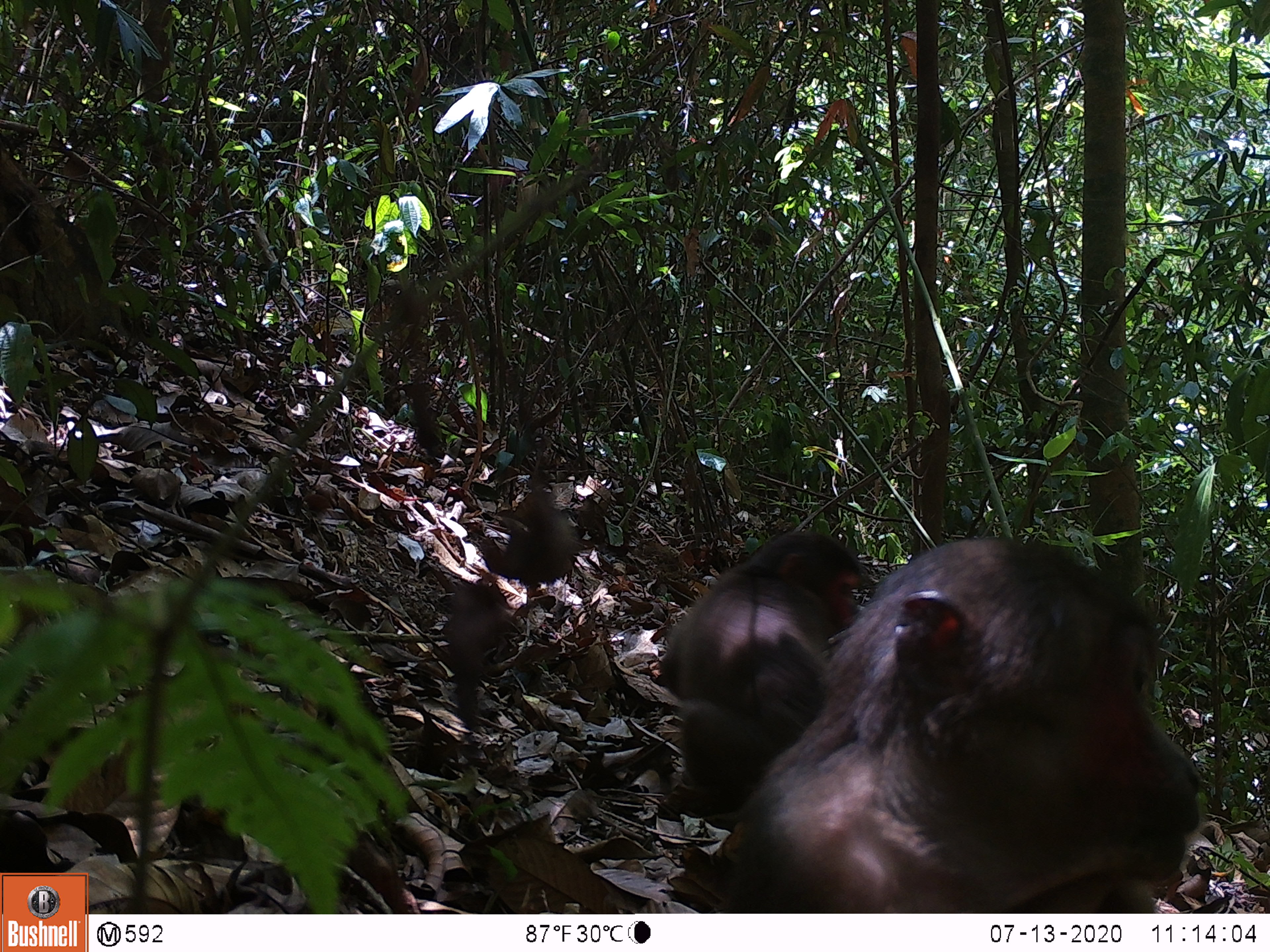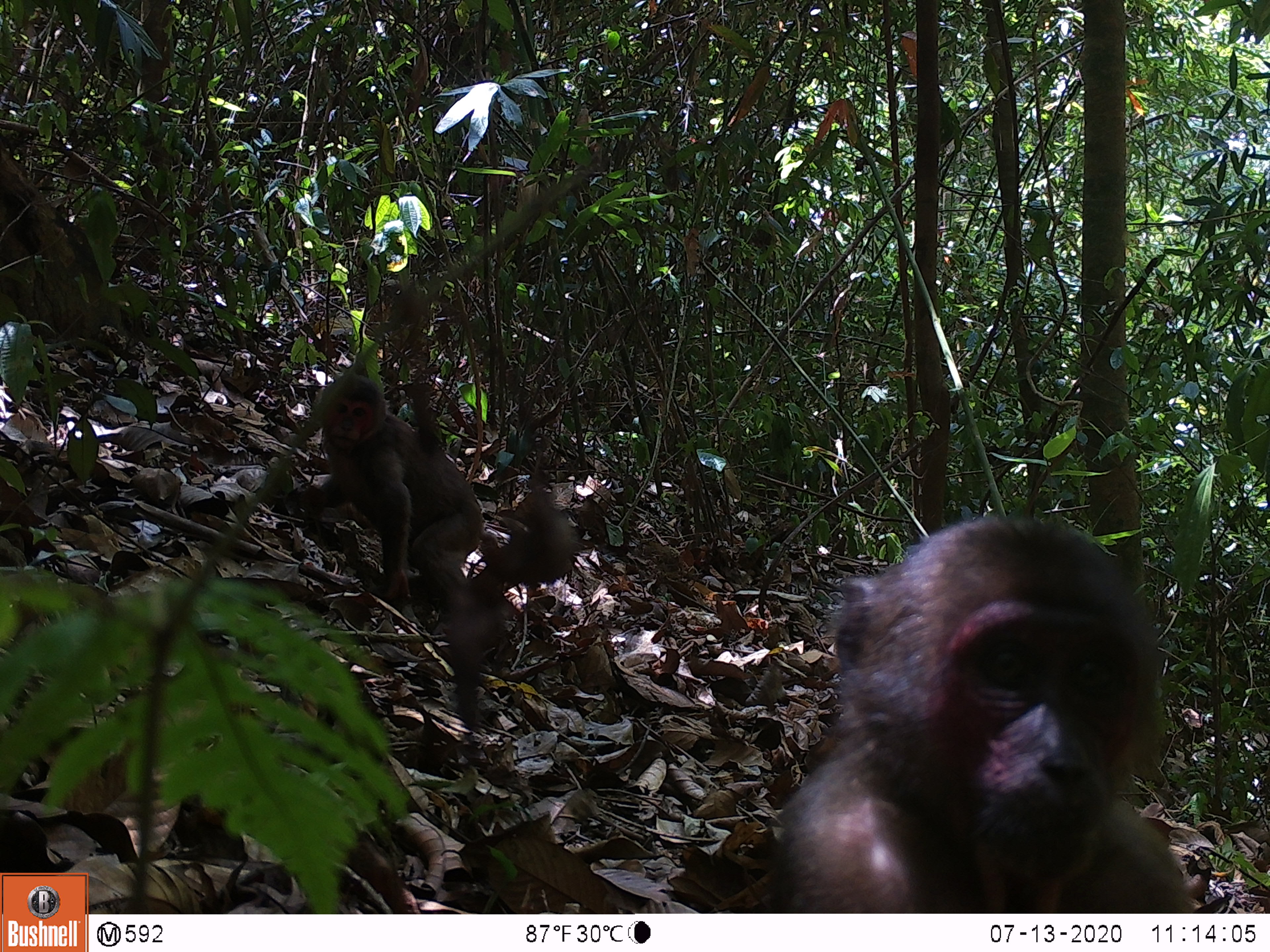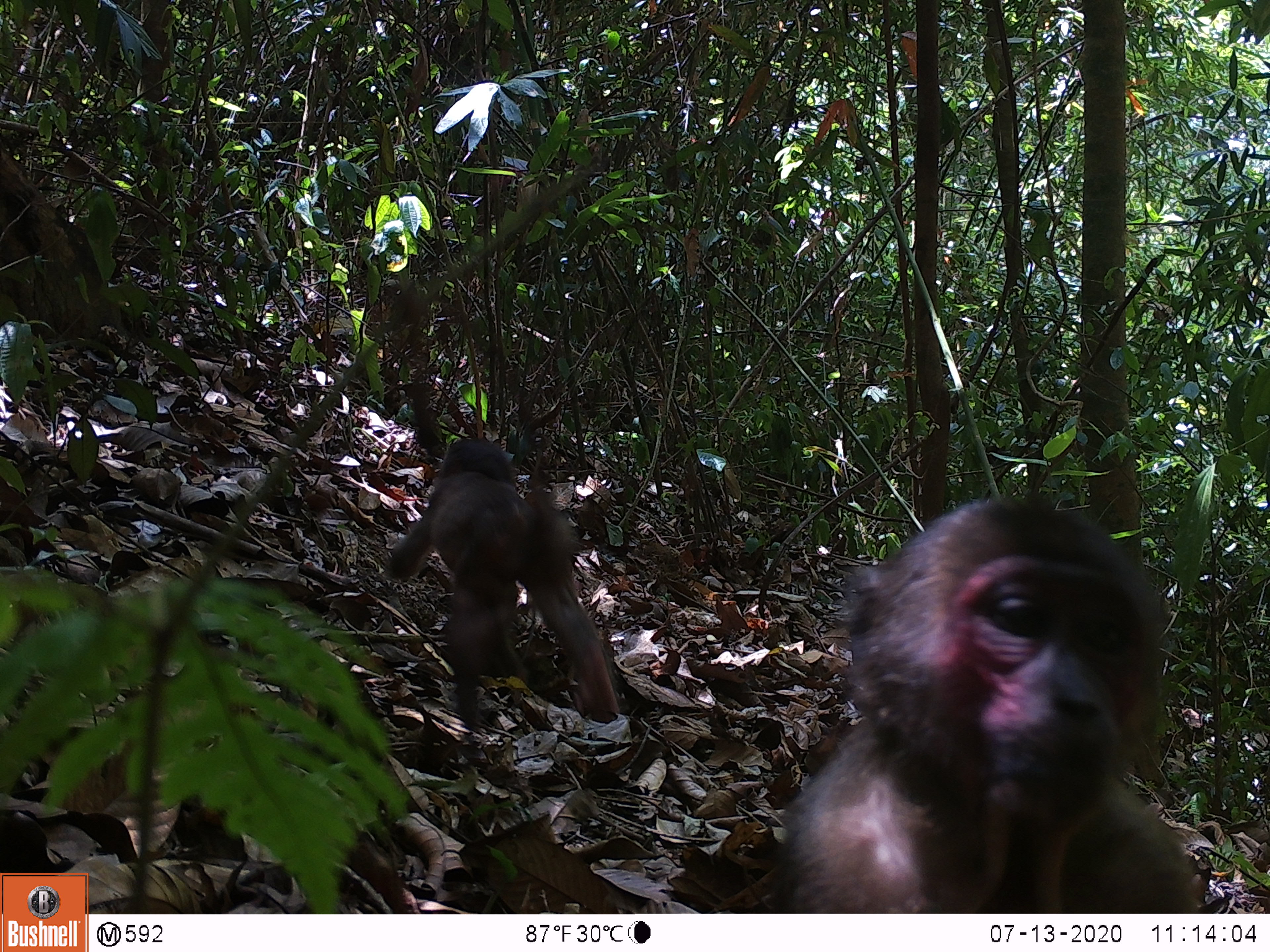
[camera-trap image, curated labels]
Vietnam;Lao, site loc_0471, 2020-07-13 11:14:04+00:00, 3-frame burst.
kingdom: Animalia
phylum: Chordata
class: Mammalia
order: Primates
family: Cercopithecidae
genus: Macaca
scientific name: Macaca arctoides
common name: stump-tailed macaque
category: stump tailed macaque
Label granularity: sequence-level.